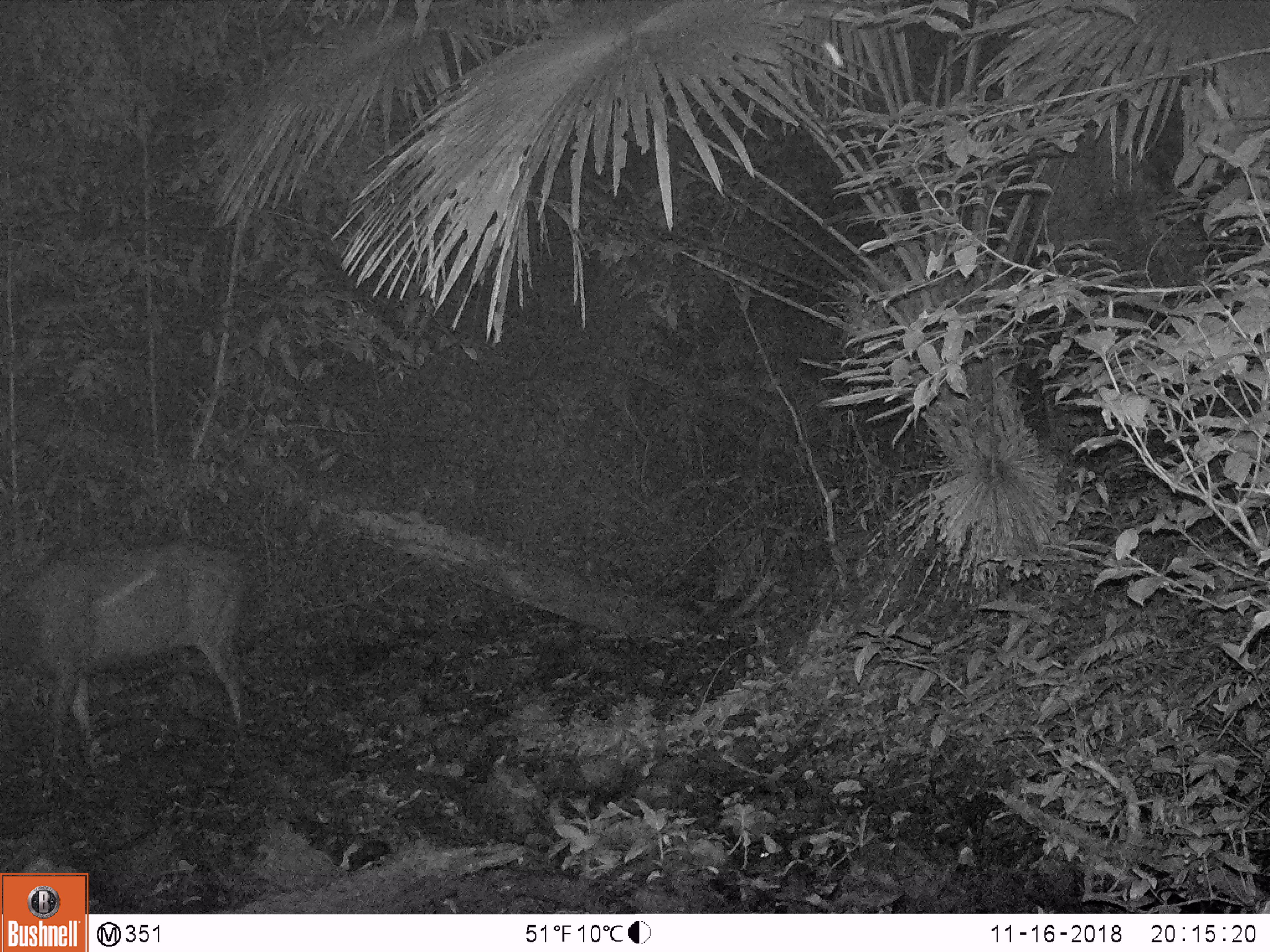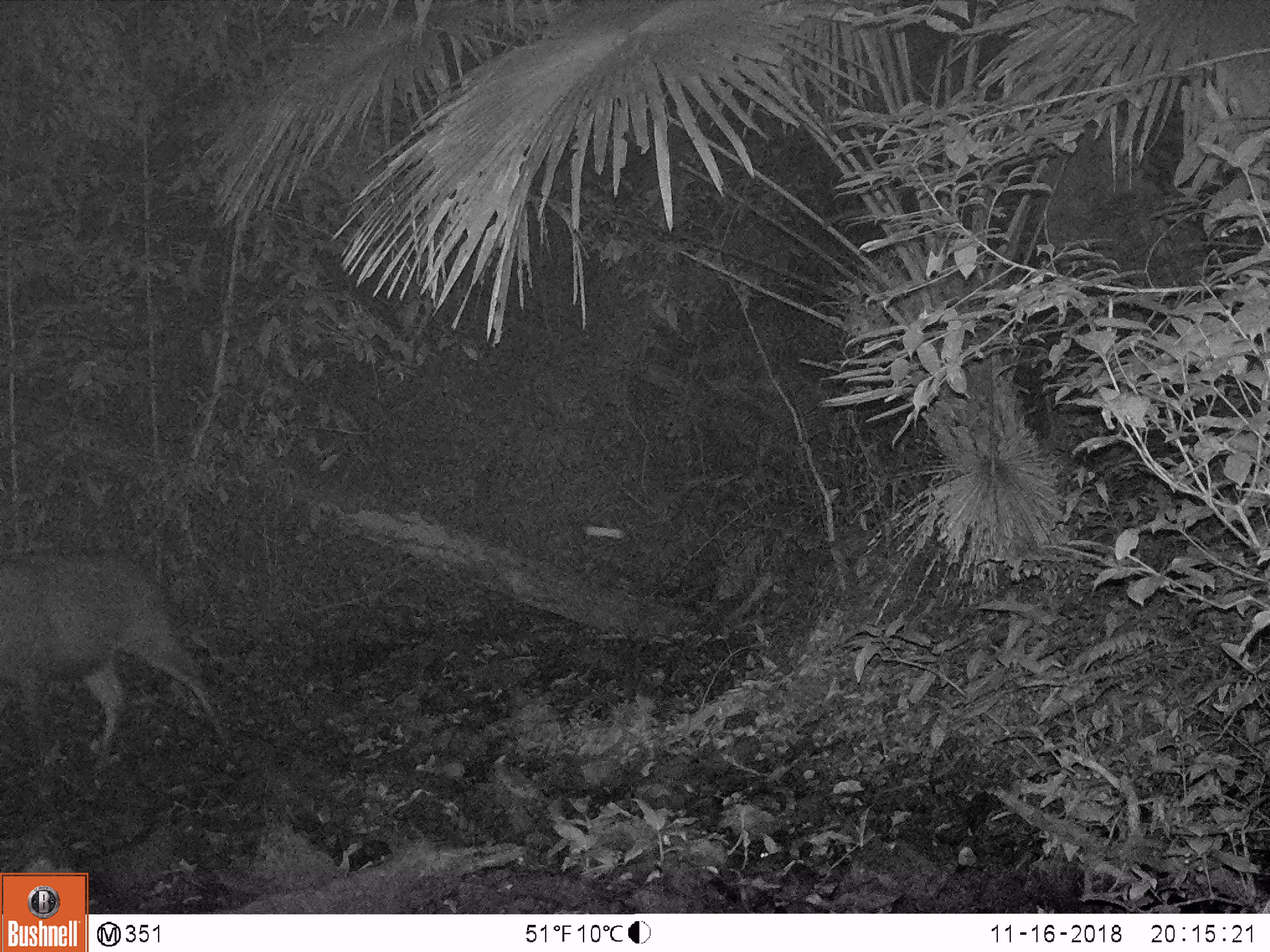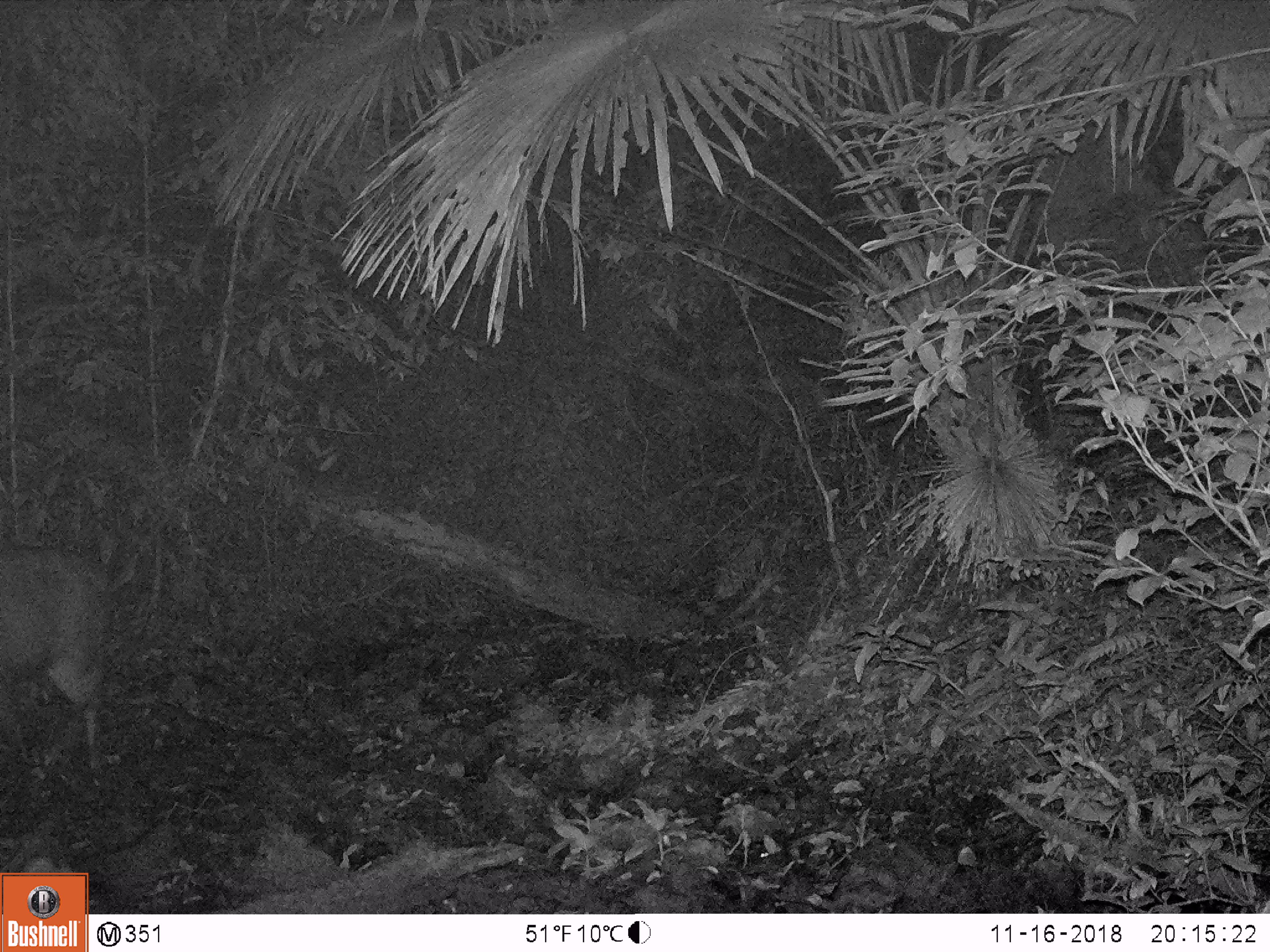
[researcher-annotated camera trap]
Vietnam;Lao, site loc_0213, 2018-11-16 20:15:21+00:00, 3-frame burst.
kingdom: Animalia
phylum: Chordata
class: Mammalia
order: Artiodactyla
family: Cervidae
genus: Rusa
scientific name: Rusa unicolor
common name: sambar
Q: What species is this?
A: Sambar (Rusa unicolor).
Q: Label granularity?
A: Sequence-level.